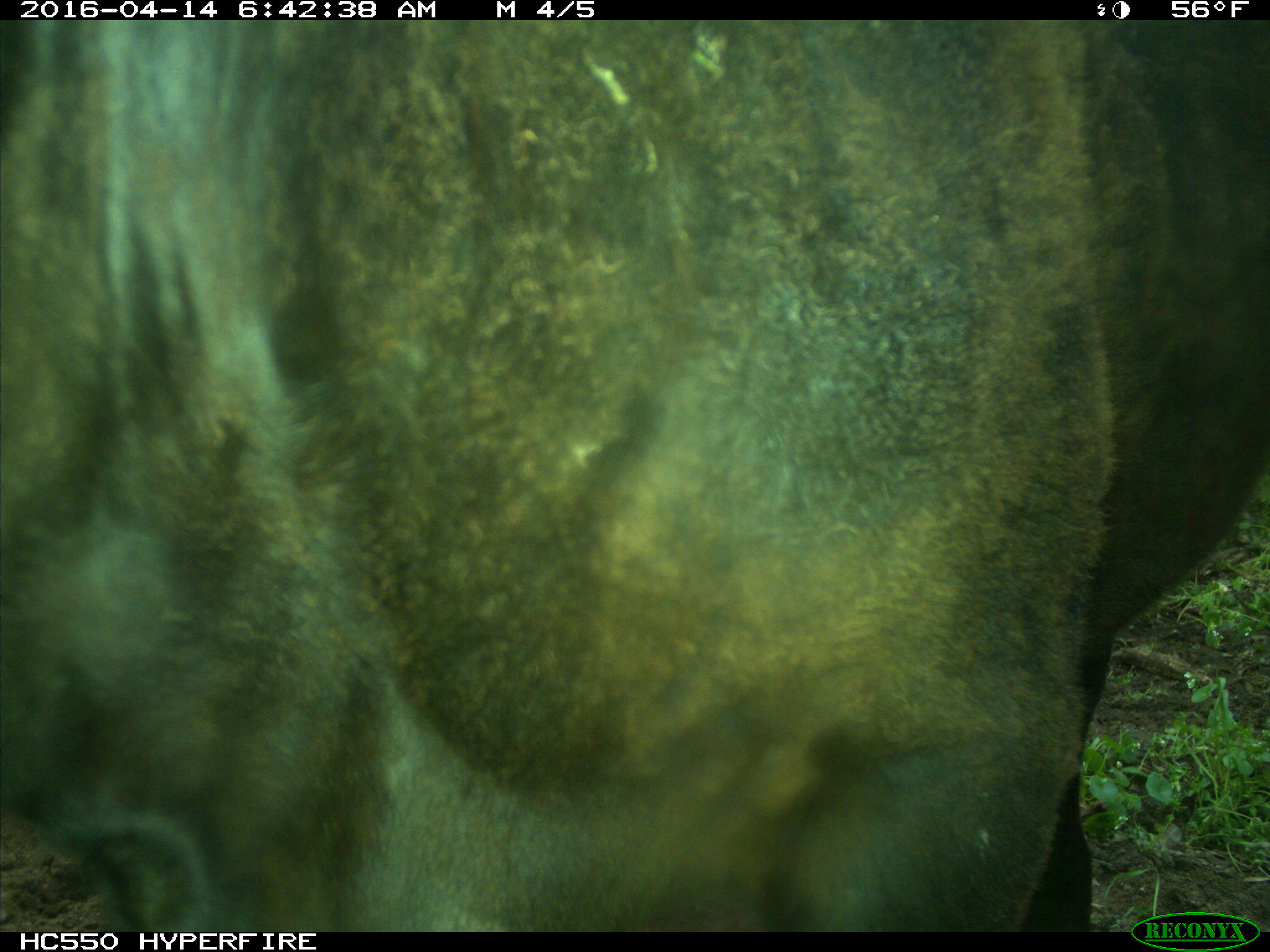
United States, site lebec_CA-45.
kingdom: Animalia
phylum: Chordata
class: Mammalia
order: Artiodactyla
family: Bovidae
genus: Bos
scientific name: Bos taurus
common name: domestic cow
Bos taurus (domestic cow).